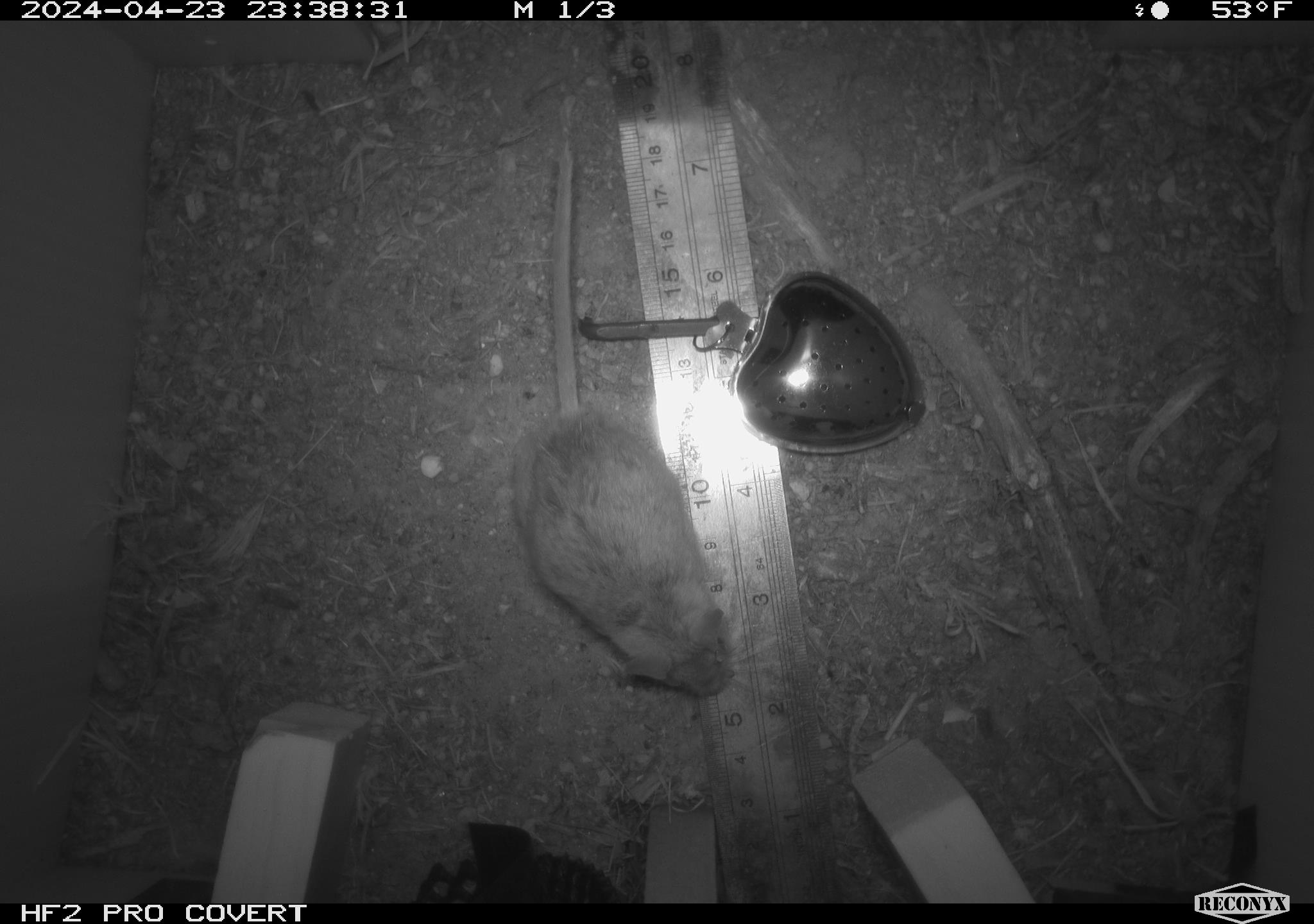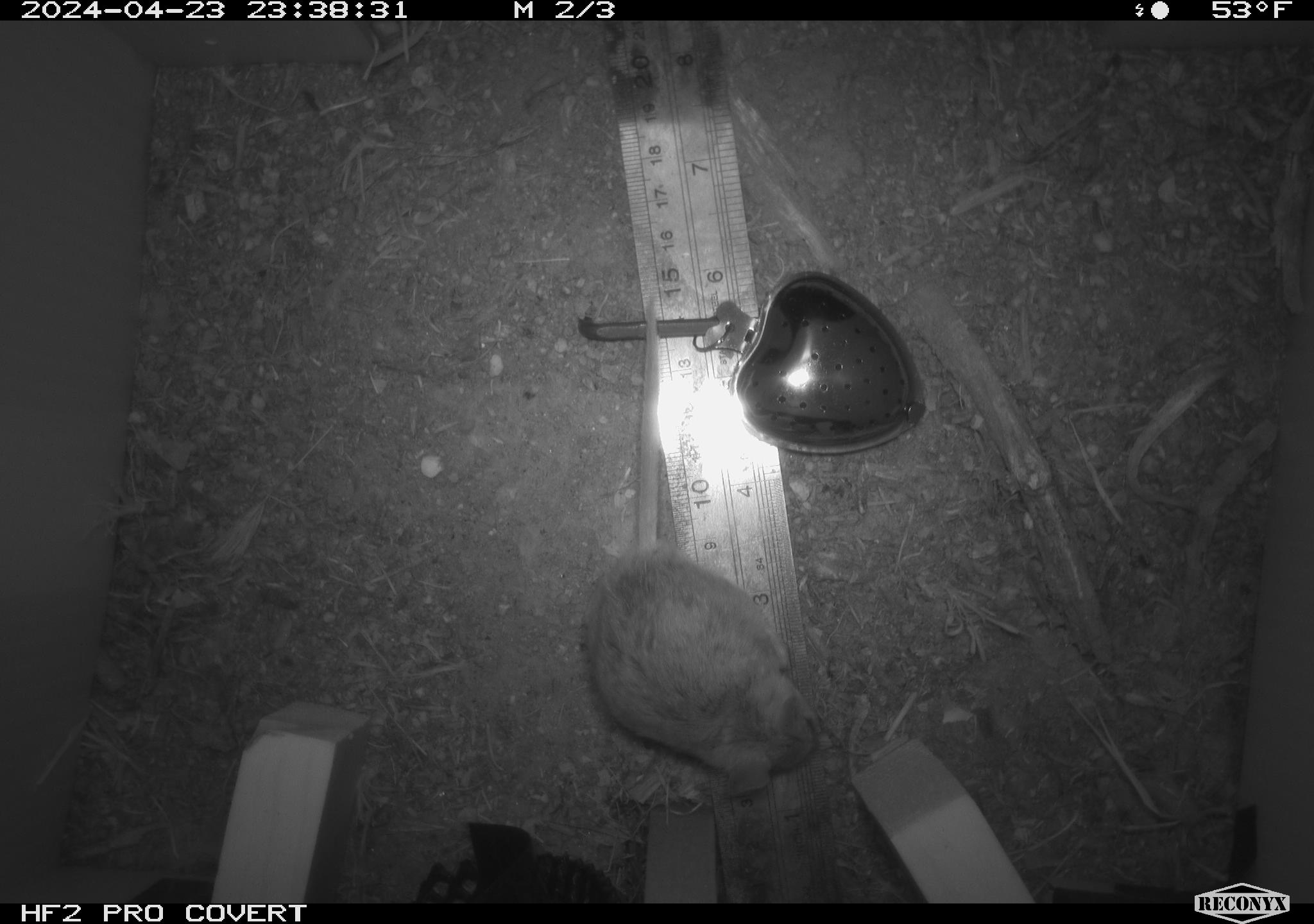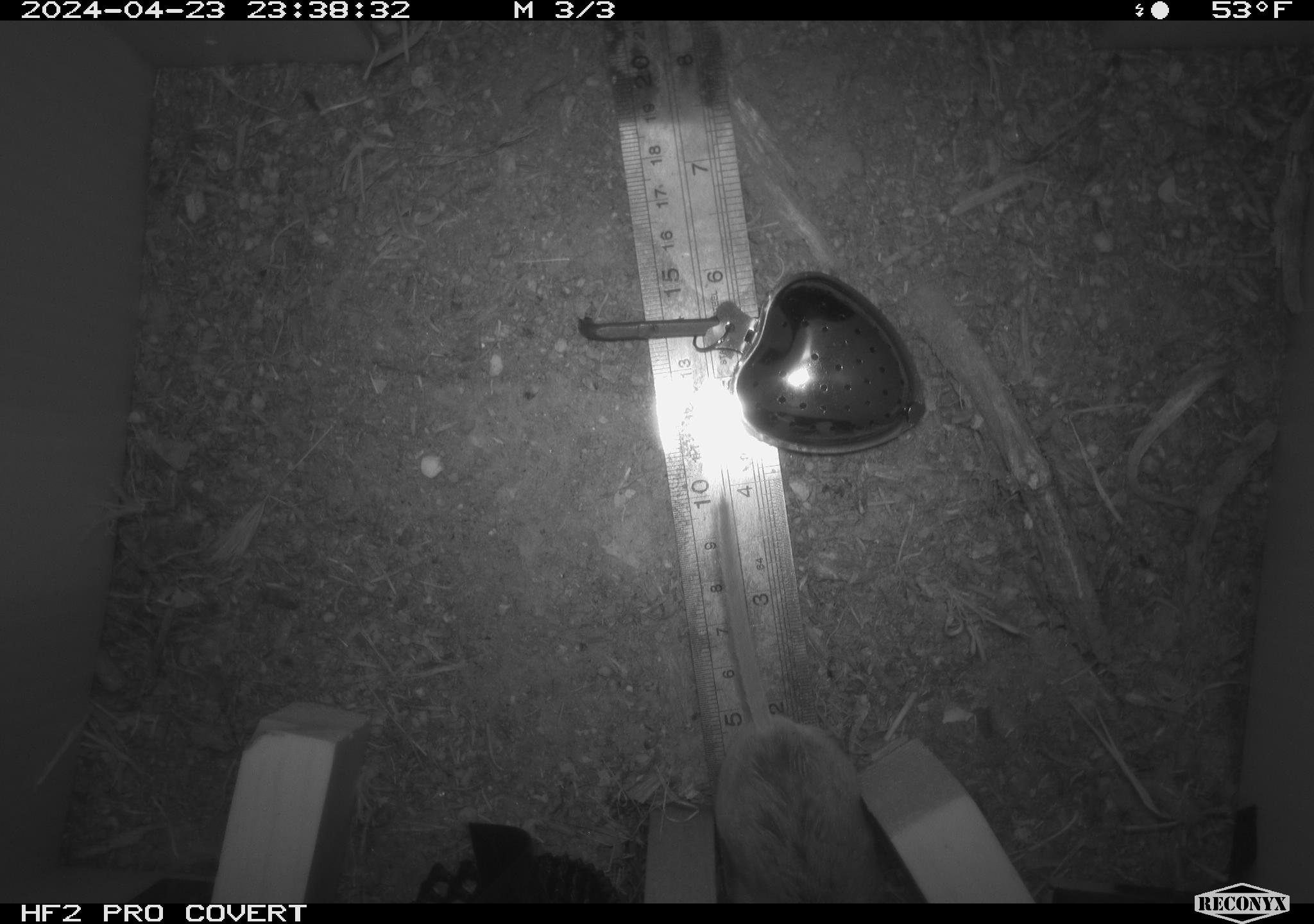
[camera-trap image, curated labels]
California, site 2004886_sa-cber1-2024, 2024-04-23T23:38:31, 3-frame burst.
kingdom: Animalia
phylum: Chordata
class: Mammalia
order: Rodentia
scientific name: Rodentia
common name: mouse species